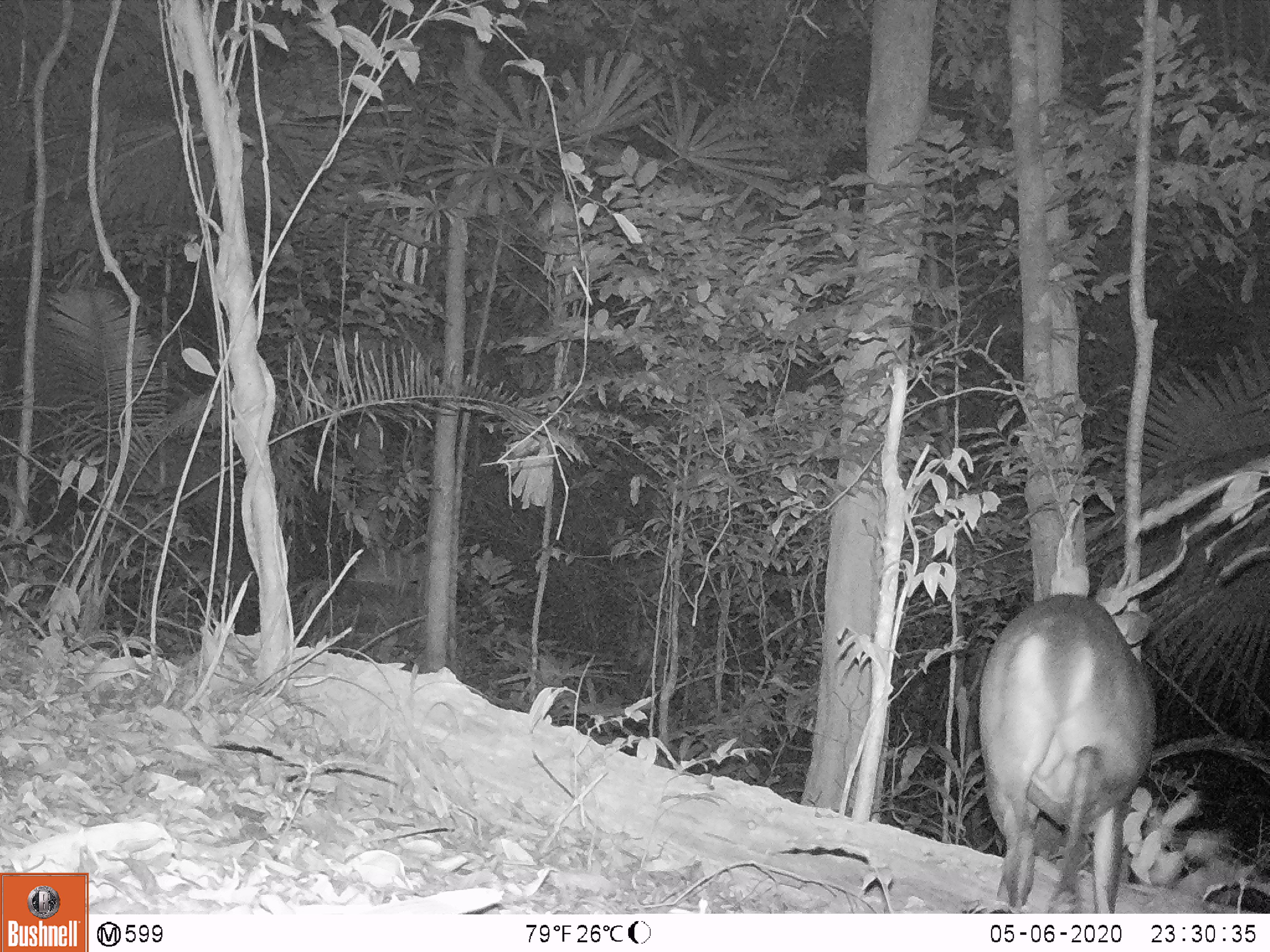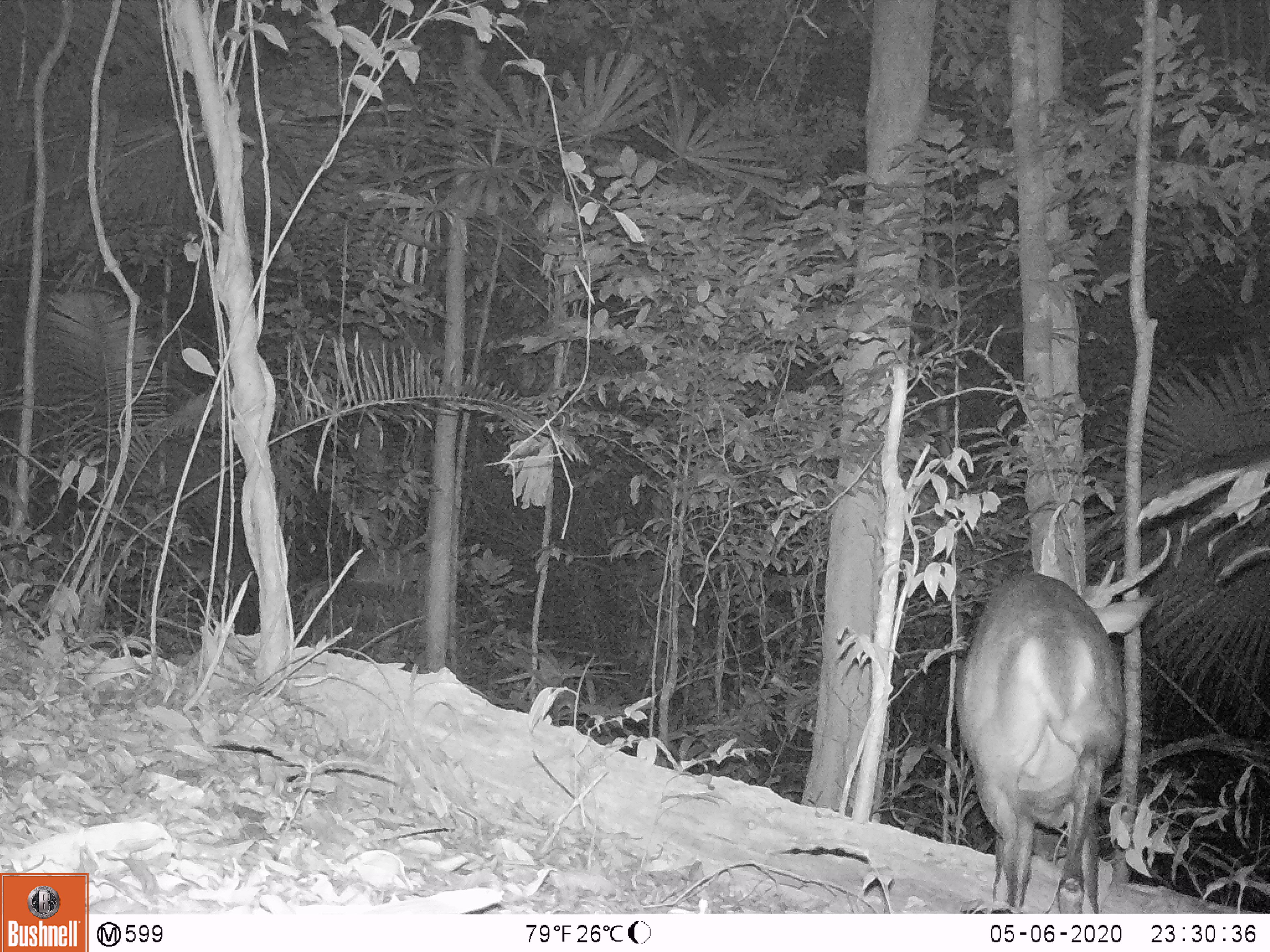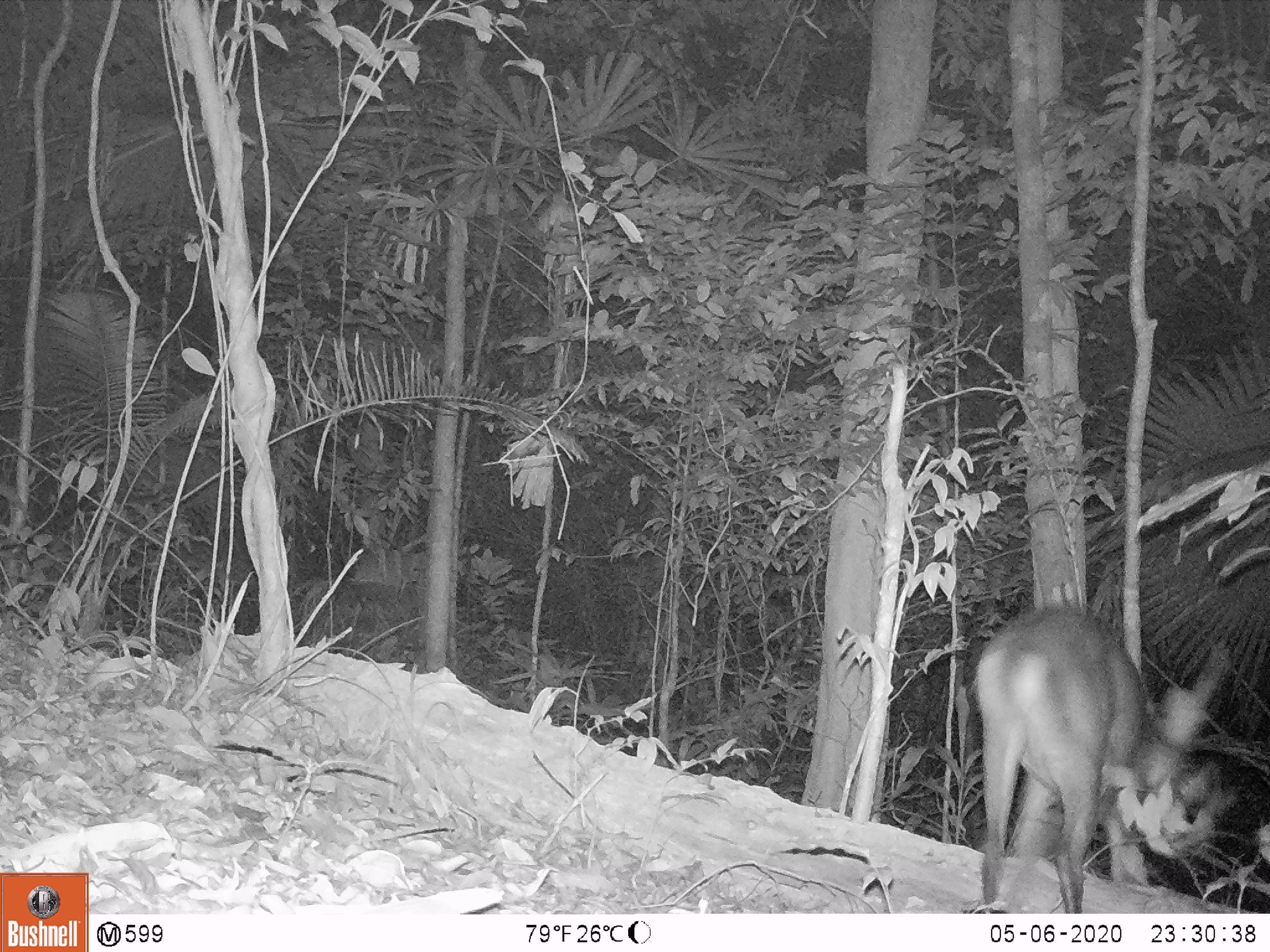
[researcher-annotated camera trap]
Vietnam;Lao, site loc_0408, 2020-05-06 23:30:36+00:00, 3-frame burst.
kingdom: Animalia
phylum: Chordata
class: Mammalia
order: Artiodactyla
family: Cervidae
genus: Muntiacus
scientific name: Muntiacus vuquangensis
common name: large-antlered muntjac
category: large antlered muntjac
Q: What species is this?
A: Large antlered muntjac (large-antlered muntjac) (Muntiacus vuquangensis).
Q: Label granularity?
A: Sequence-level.